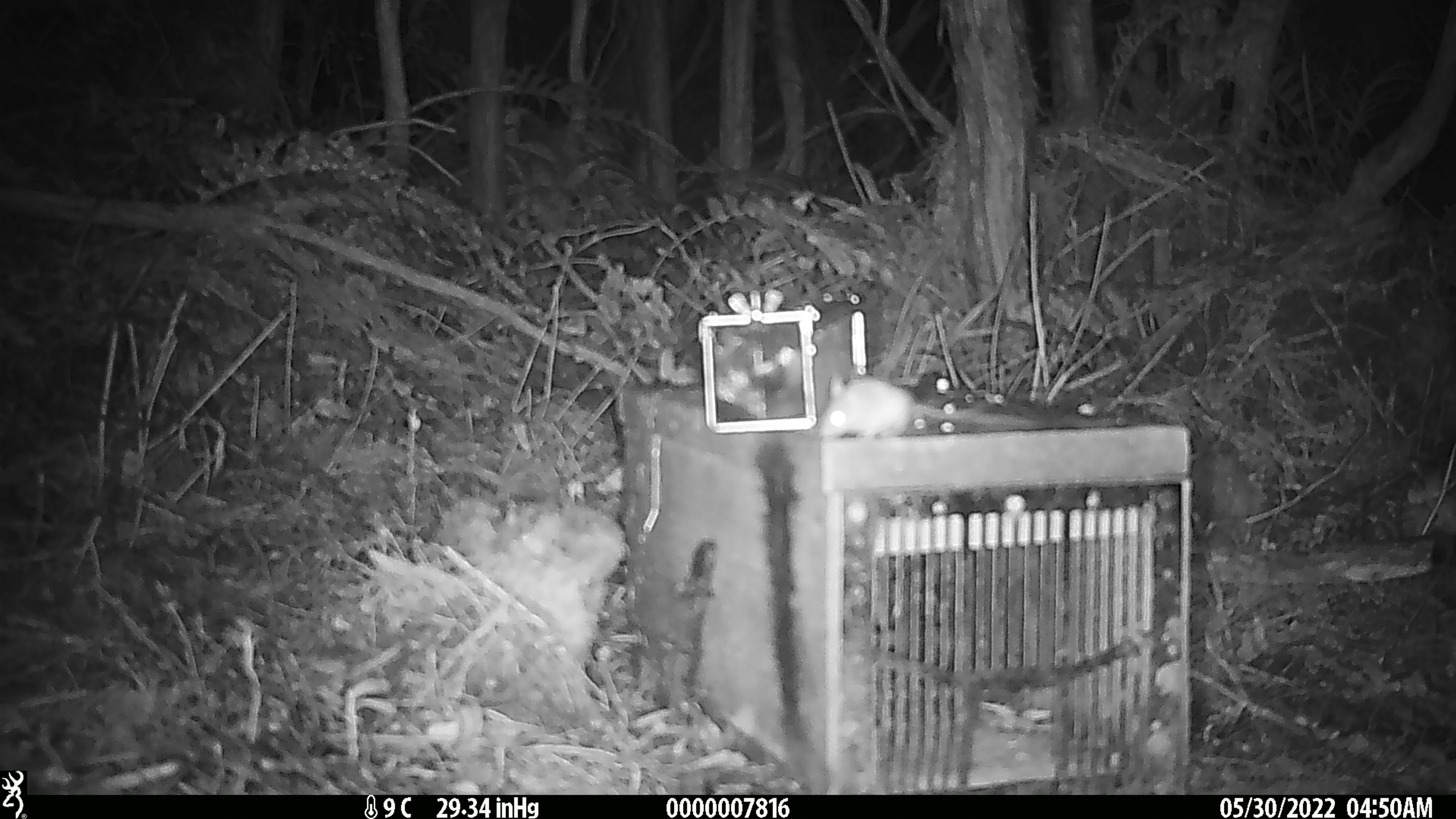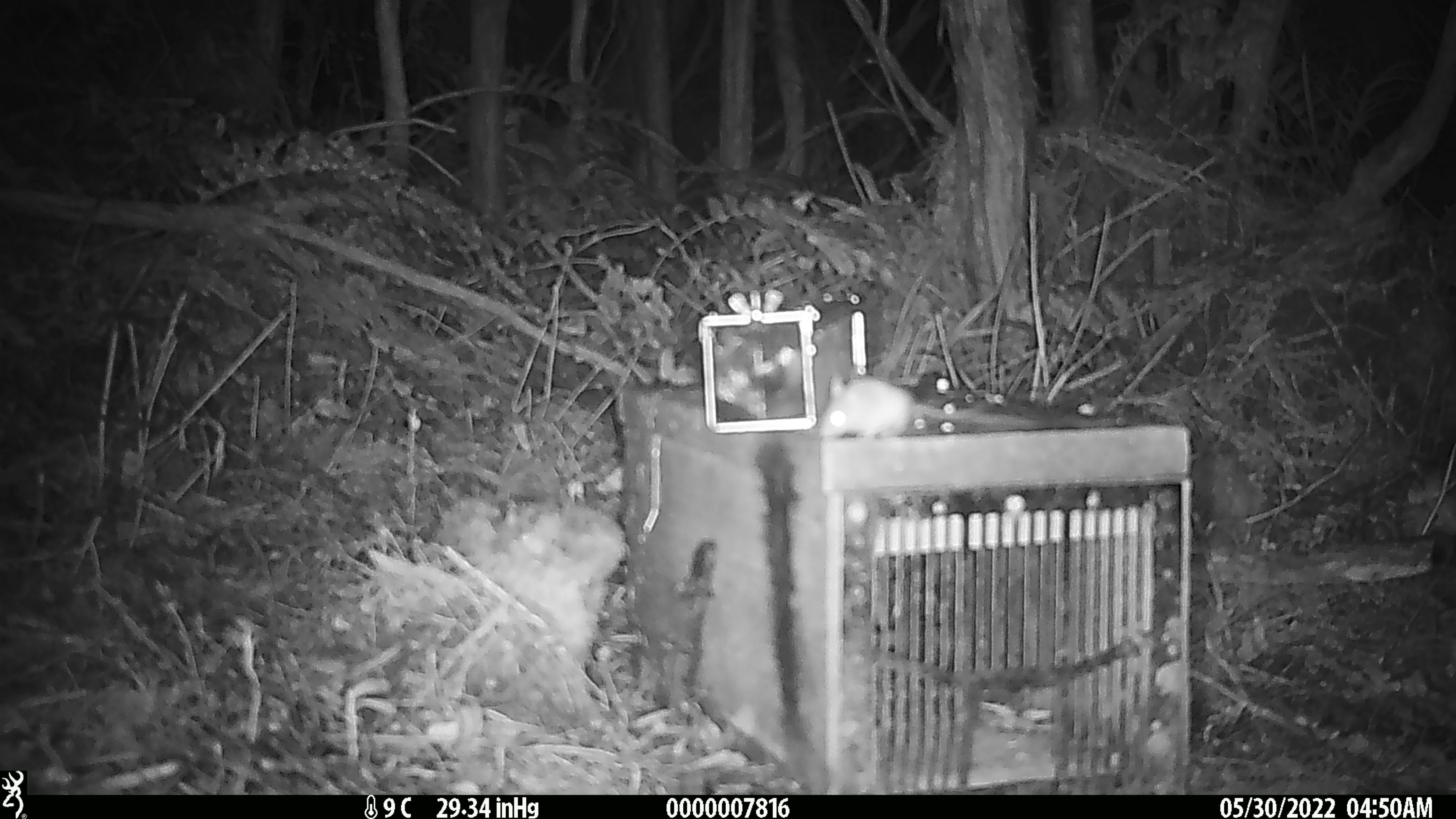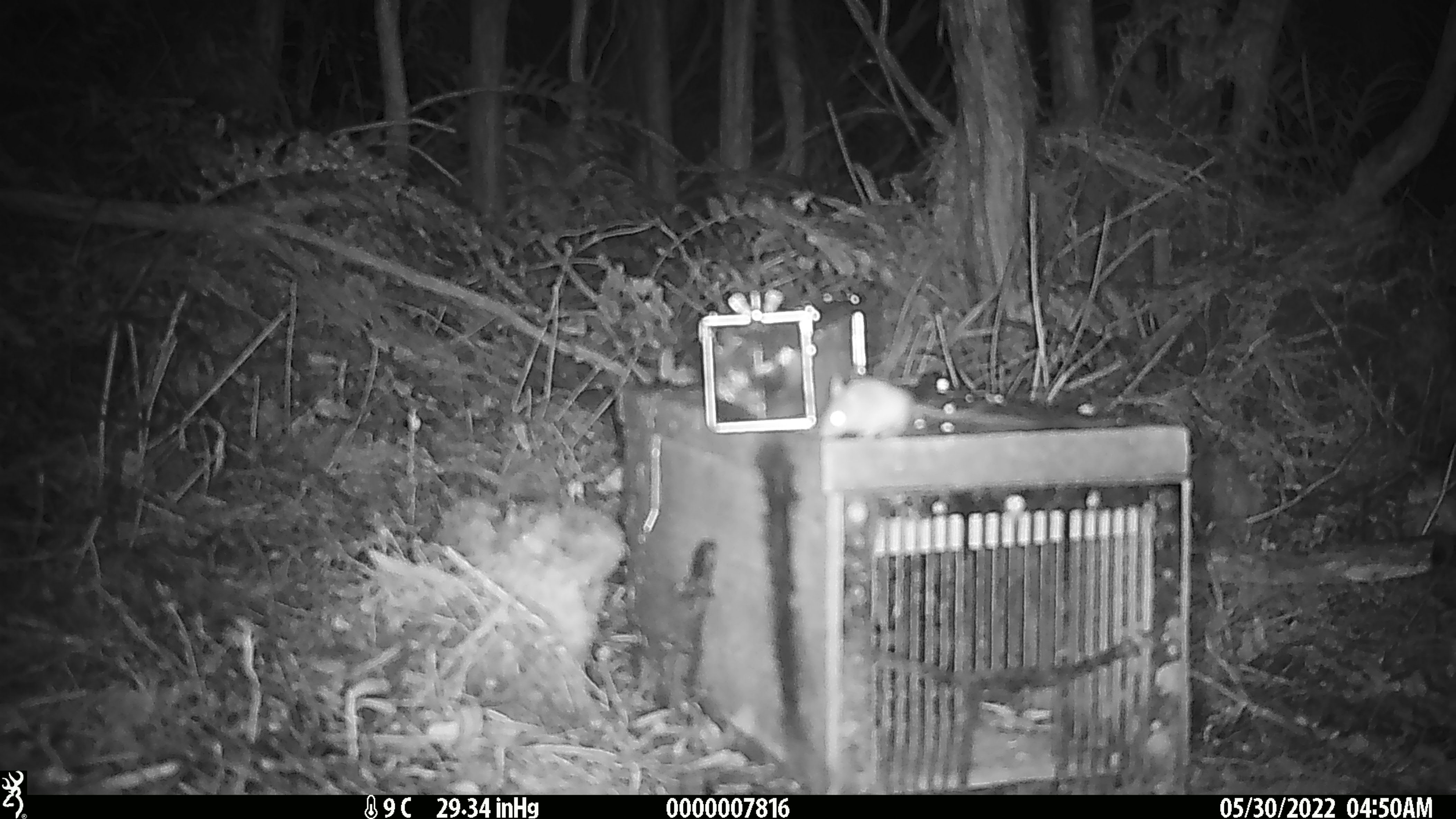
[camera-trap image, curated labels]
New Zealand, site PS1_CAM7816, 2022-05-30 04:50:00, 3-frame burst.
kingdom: Animalia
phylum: Chordata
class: Mammalia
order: Rodentia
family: Muridae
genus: Mus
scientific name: Mus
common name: mouse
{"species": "mouse (Mus)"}